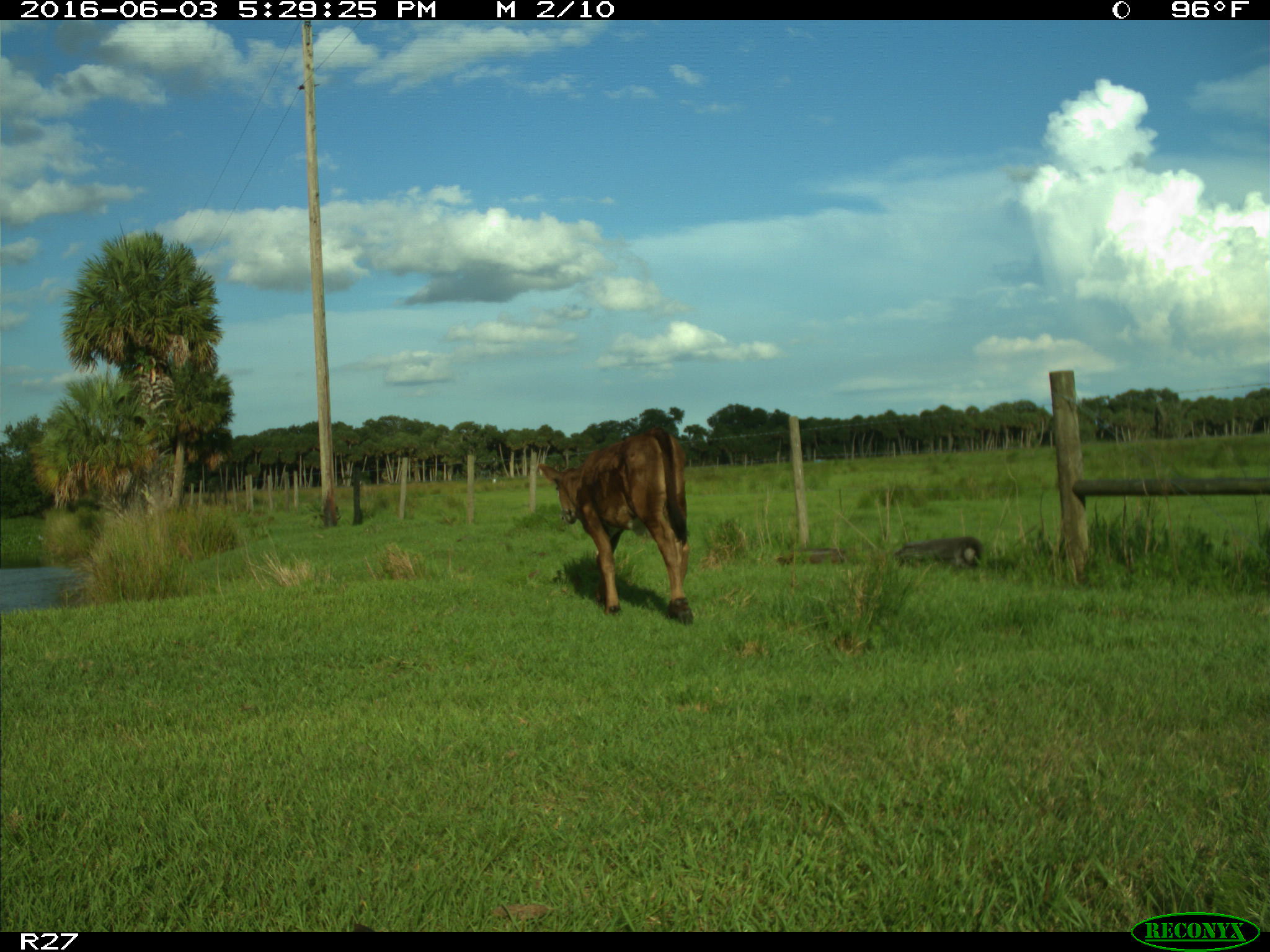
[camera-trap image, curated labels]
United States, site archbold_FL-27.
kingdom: Animalia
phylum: Chordata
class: Mammalia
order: Artiodactyla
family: Bovidae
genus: Bos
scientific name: Bos taurus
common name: domestic cow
Bos taurus (domestic cow).